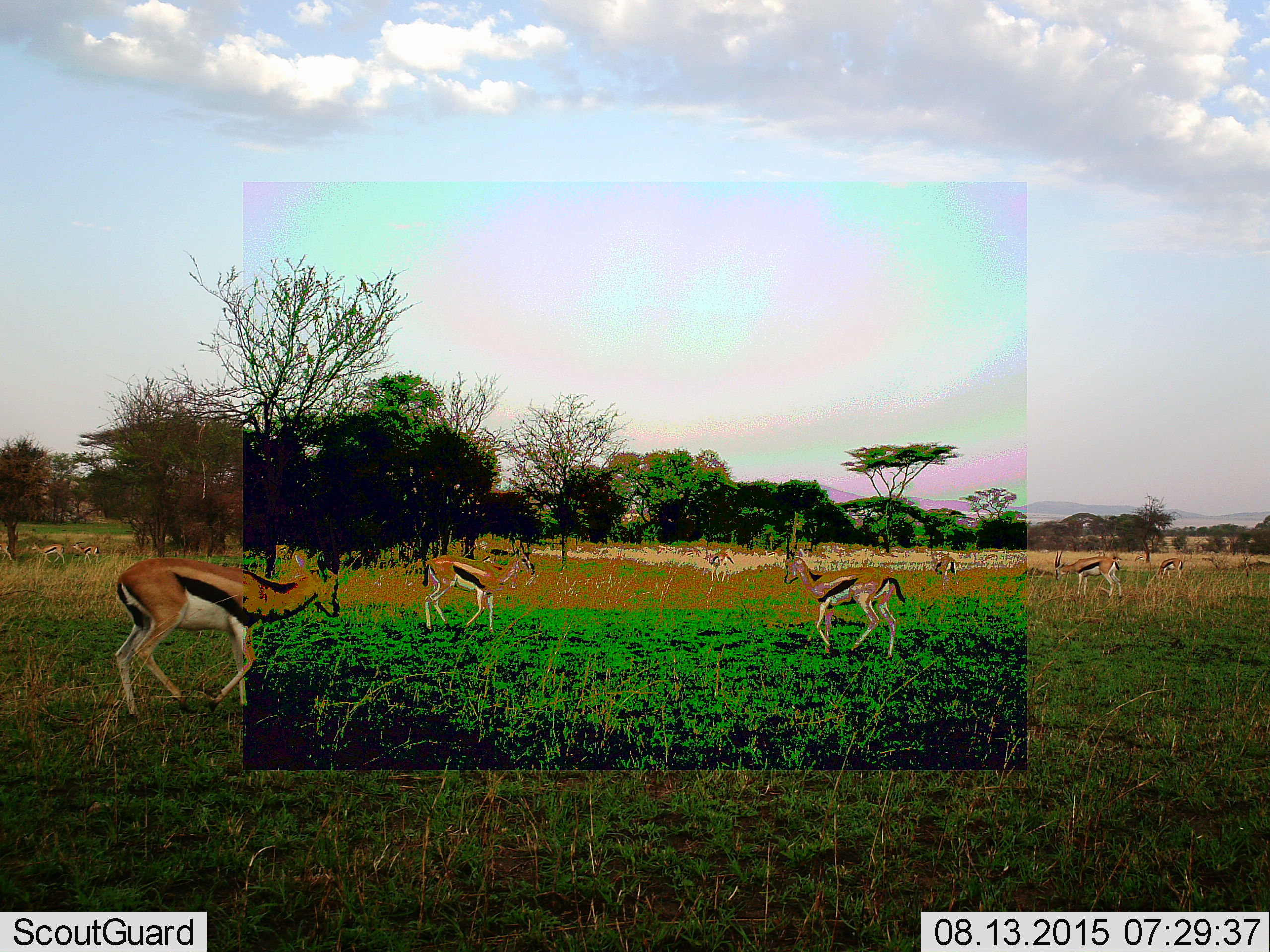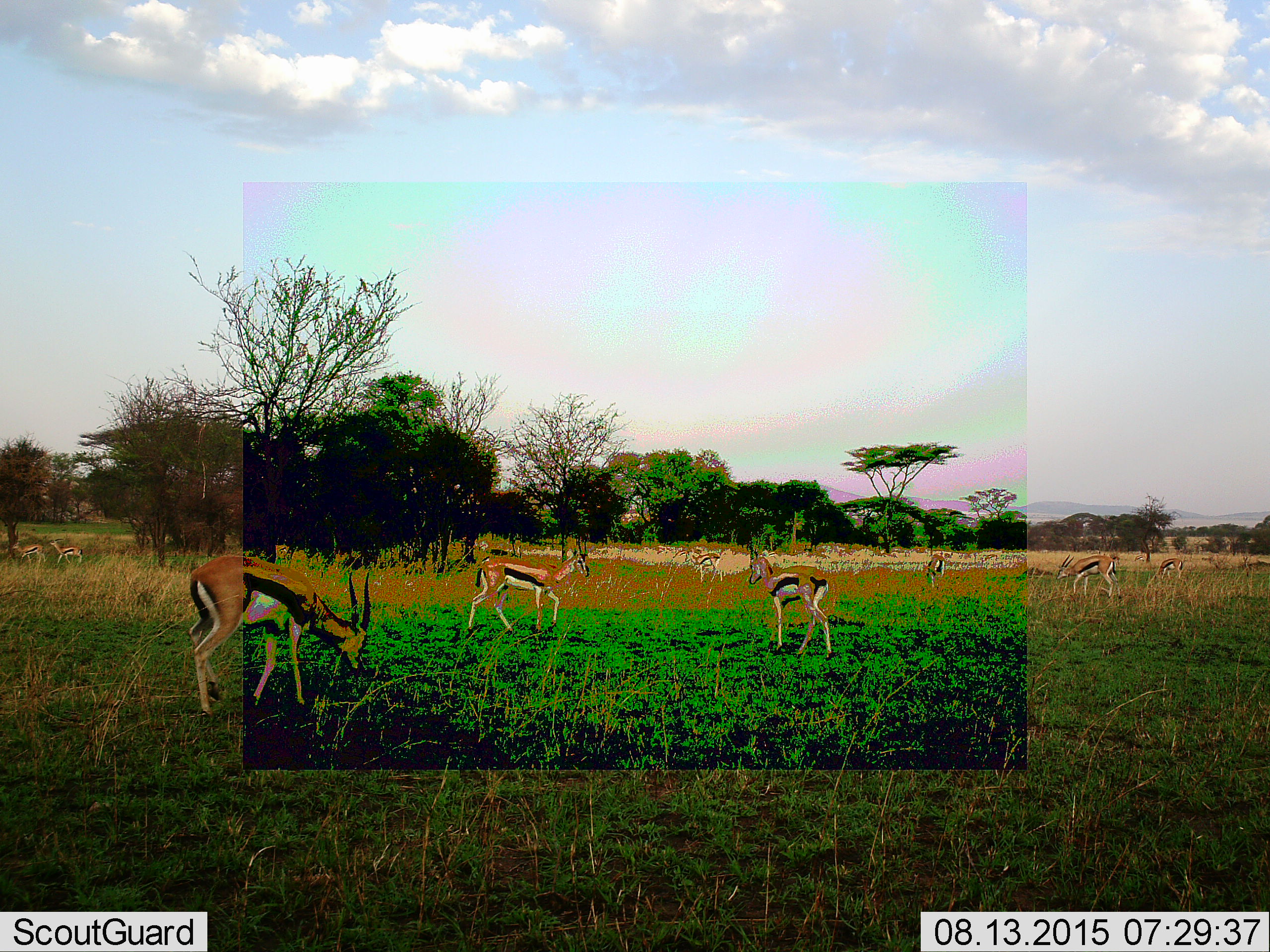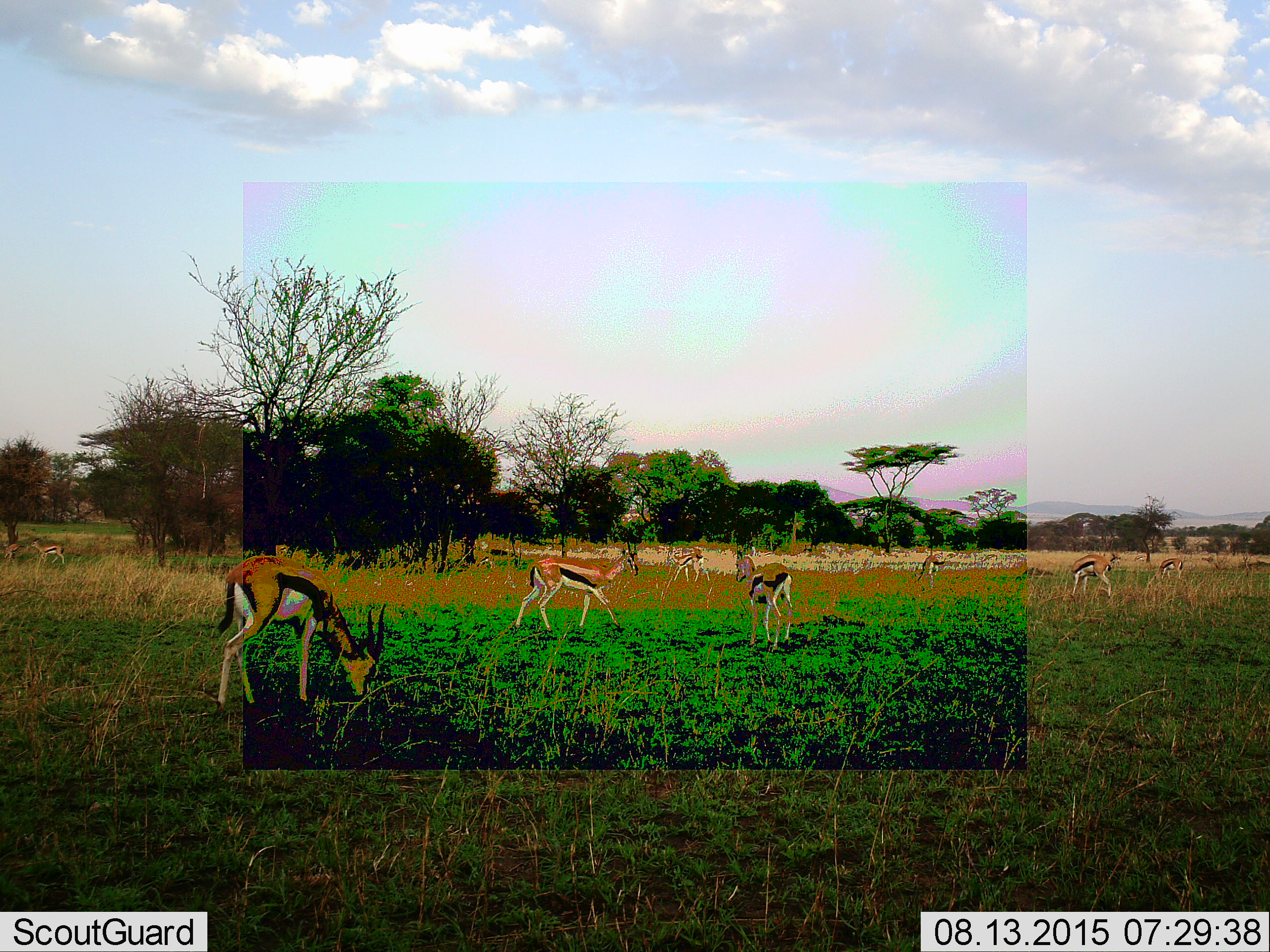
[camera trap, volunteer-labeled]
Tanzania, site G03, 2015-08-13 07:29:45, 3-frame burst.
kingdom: Animalia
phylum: Chordata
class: Mammalia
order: Artiodactyla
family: Bovidae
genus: Eudorcas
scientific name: Eudorcas thomsonii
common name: thomson's gazelle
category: gazellethomsons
Gazellethomsons (thomson's gazelle) (Eudorcas thomsonii), count 11-50. Behavior (volunteer vote fractions): standing 65%, resting 6%, moving 88%, interacting 18%. Young present (vote fraction): 6%. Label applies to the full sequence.